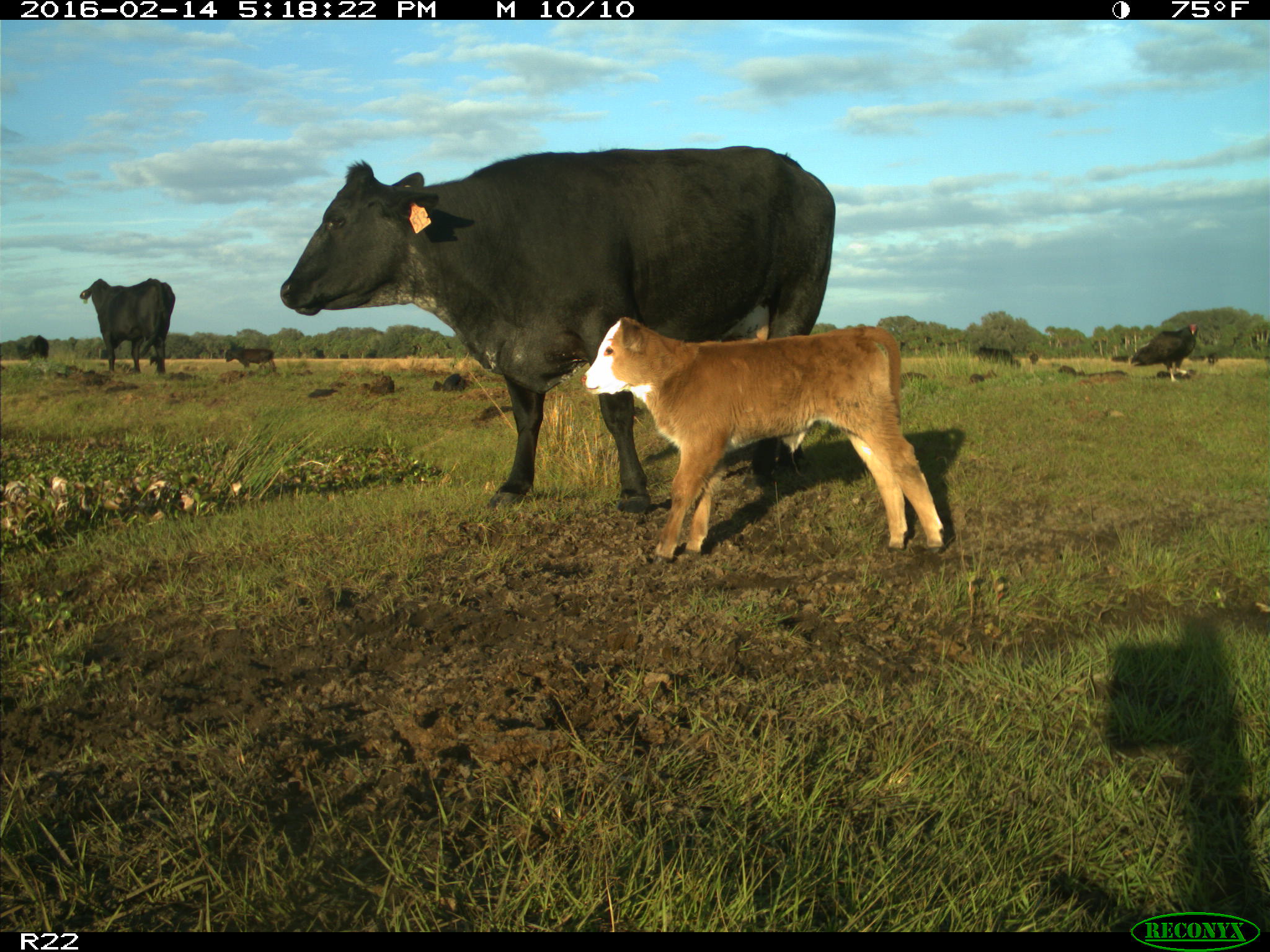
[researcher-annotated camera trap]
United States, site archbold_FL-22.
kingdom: Animalia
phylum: Chordata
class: Mammalia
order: Artiodactyla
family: Bovidae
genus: Bos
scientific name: Bos taurus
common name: domestic cow